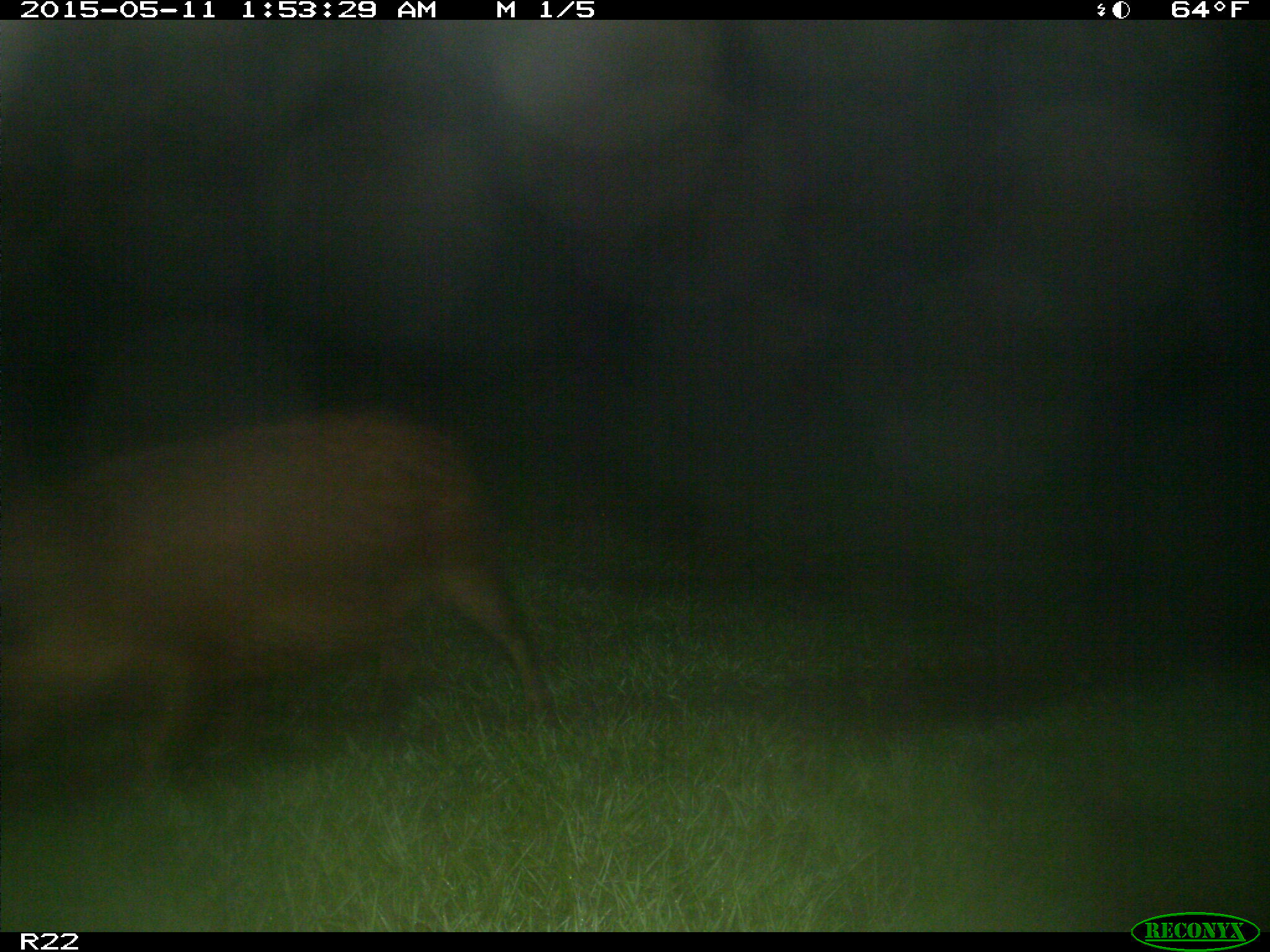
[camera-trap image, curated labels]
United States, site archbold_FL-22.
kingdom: Animalia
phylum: Chordata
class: Mammalia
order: Artiodactyla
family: Suidae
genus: Sus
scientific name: Sus scrofa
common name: wild boar